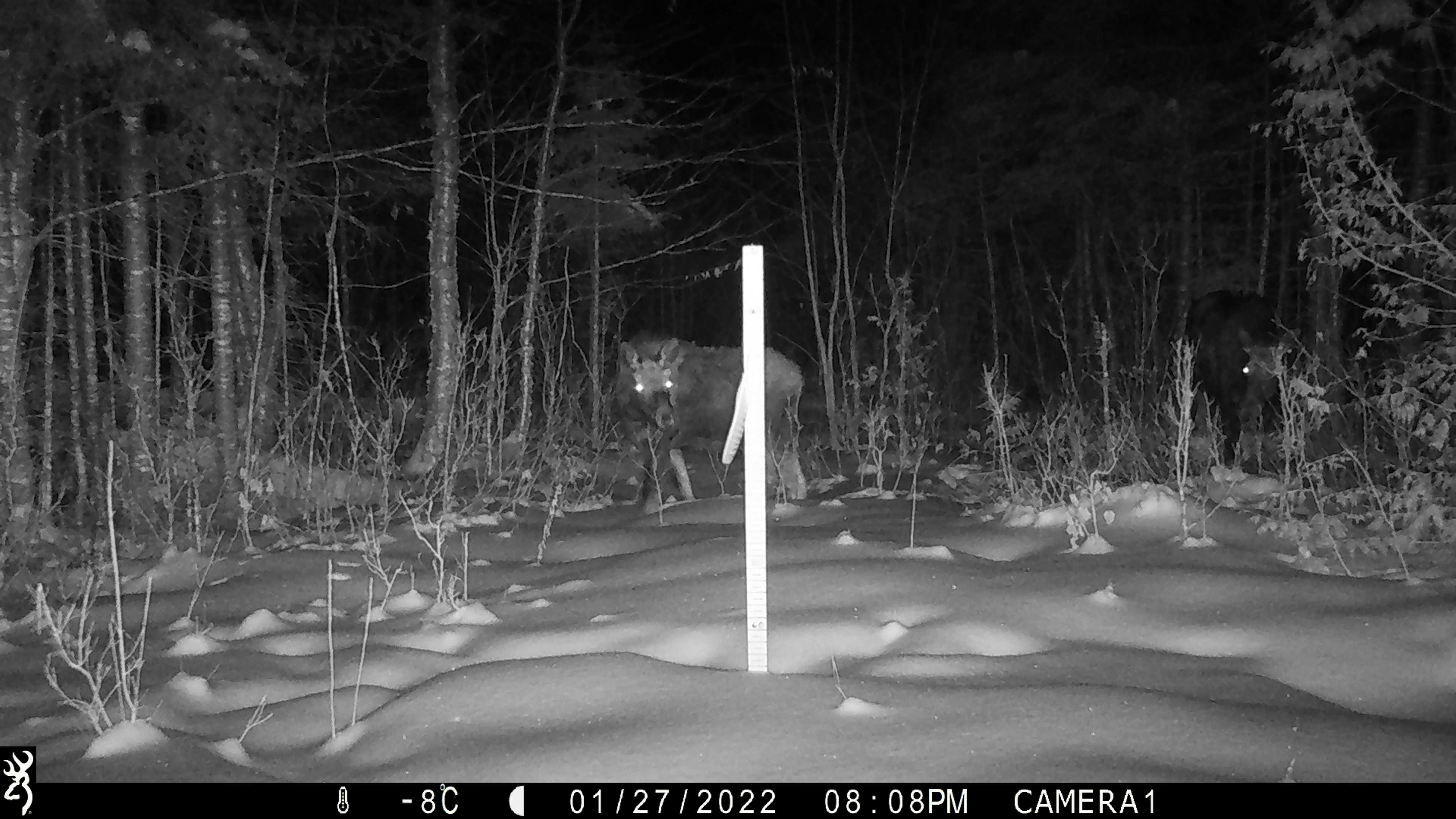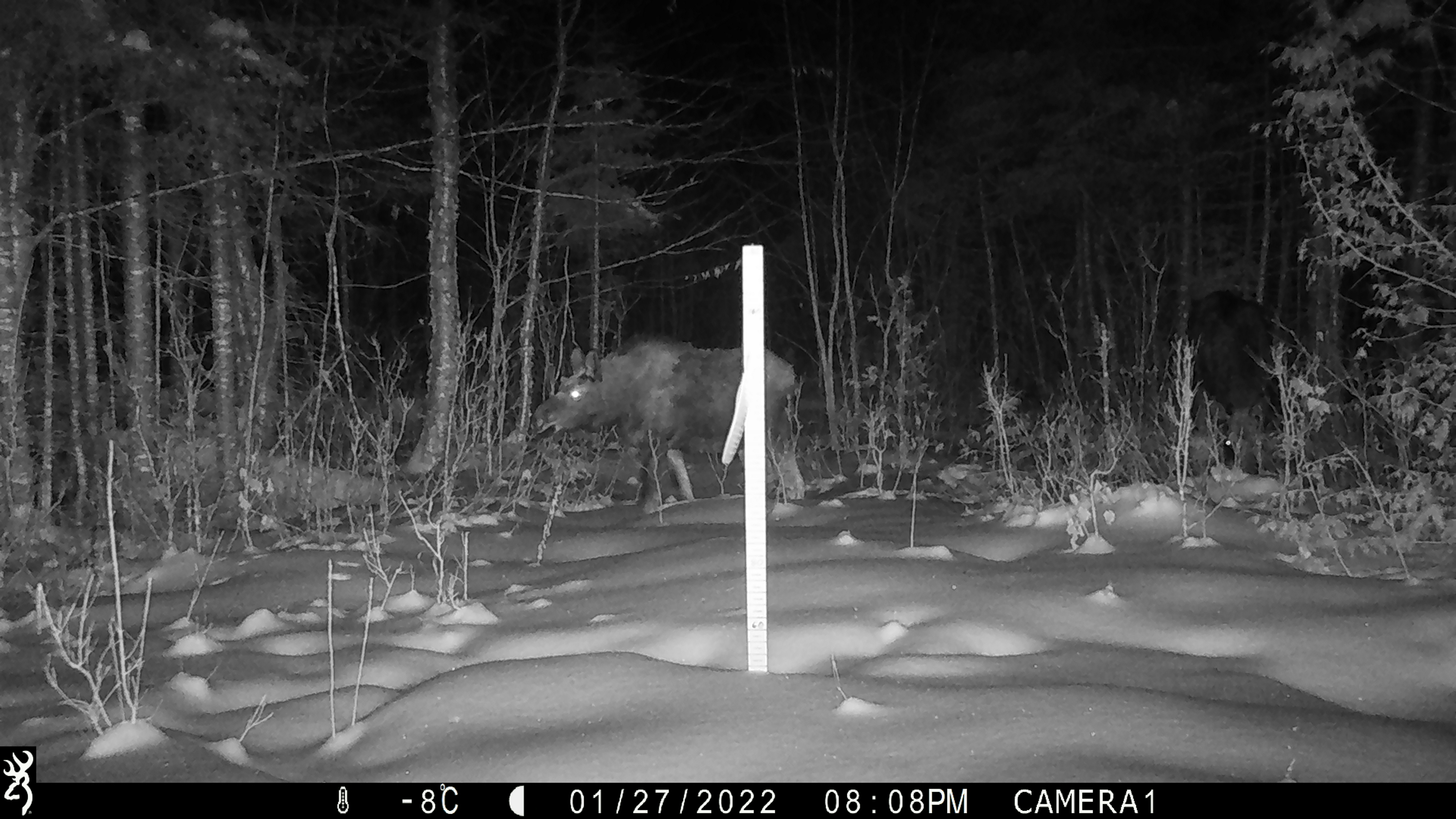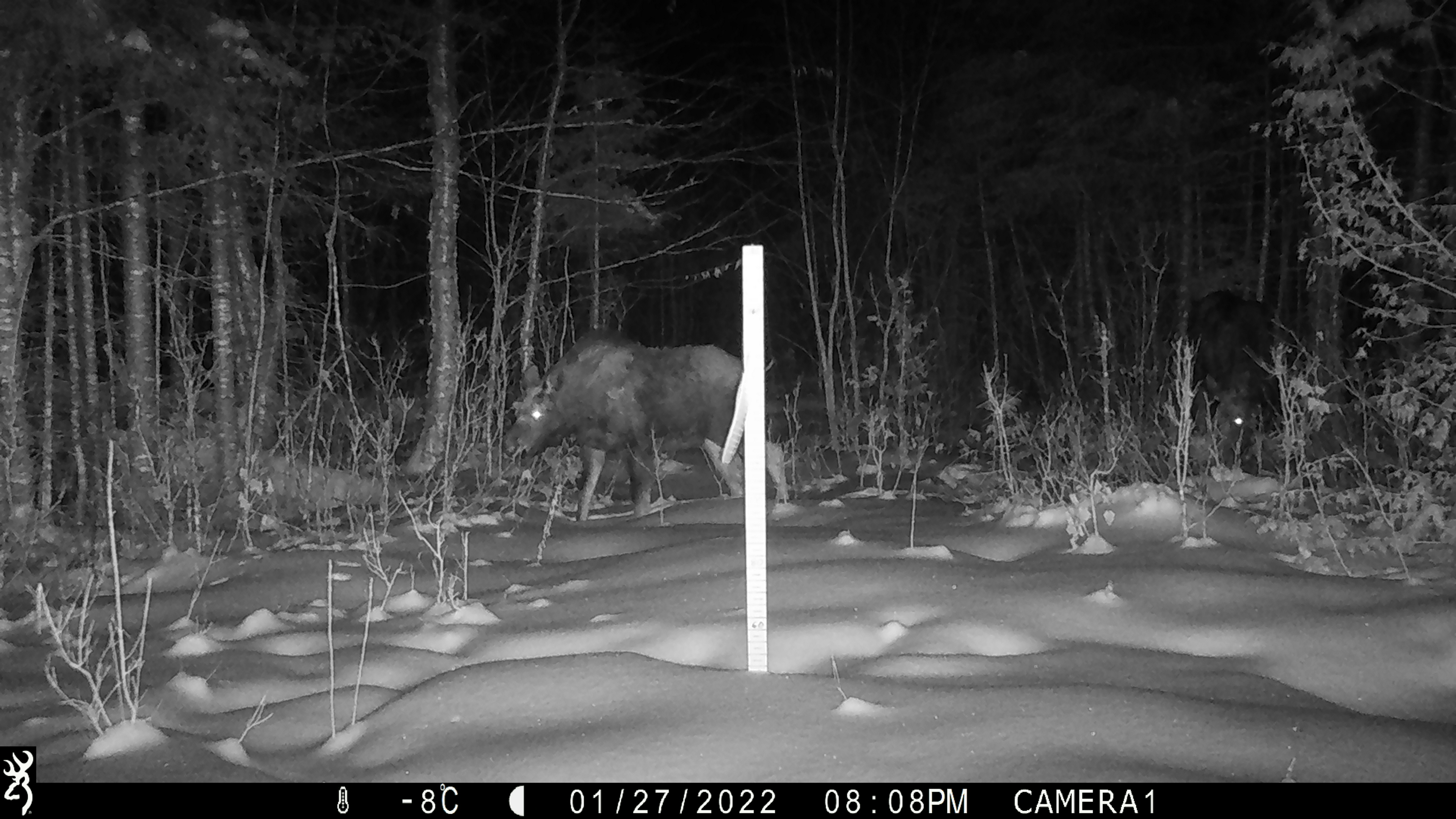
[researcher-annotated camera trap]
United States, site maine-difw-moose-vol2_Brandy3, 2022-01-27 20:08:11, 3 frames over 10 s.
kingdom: Animalia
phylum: Chordata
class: Mammalia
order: Artiodactyla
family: Cervidae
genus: Alces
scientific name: Alces alces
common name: moose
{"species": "moose (Alces alces)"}